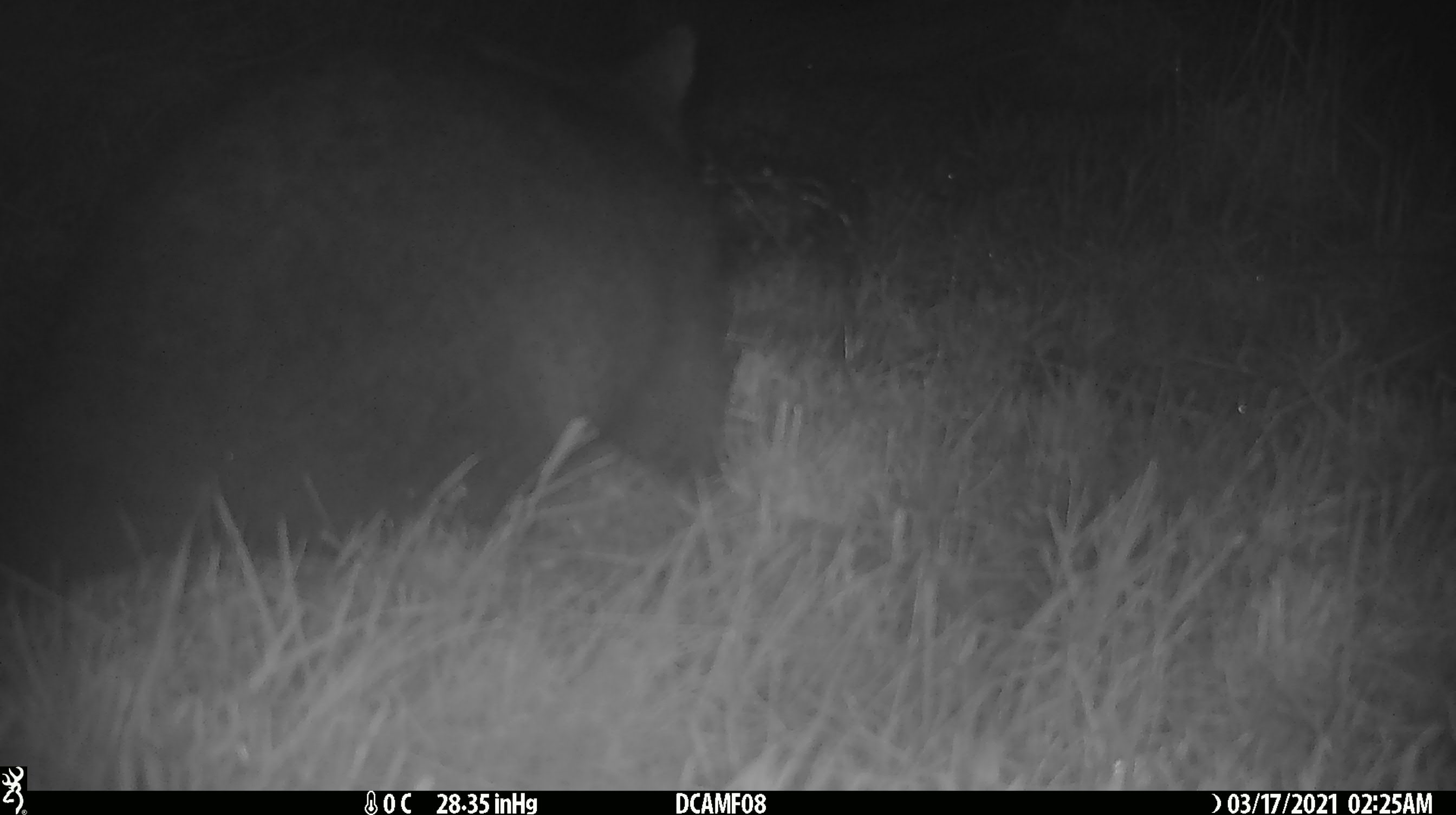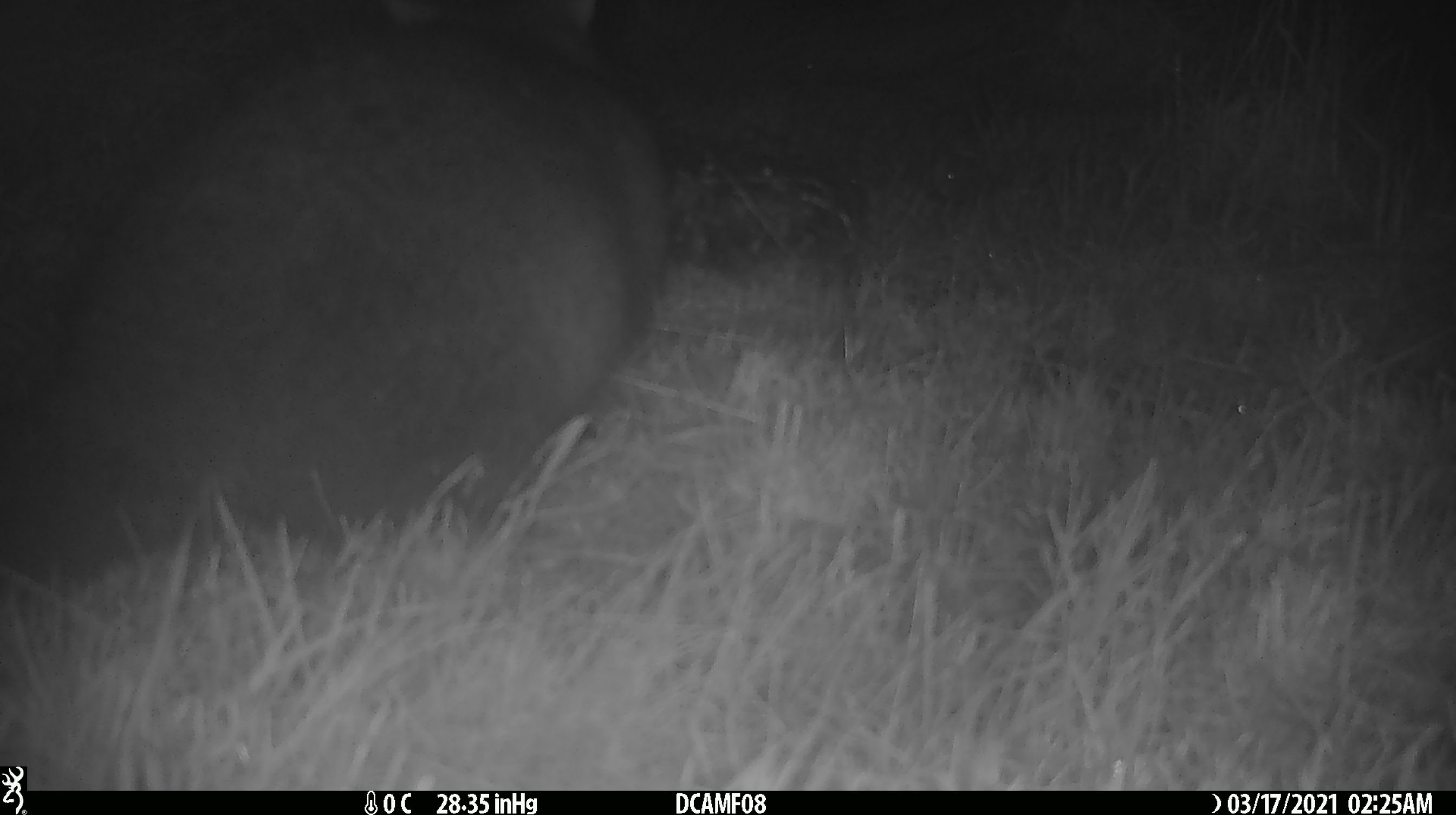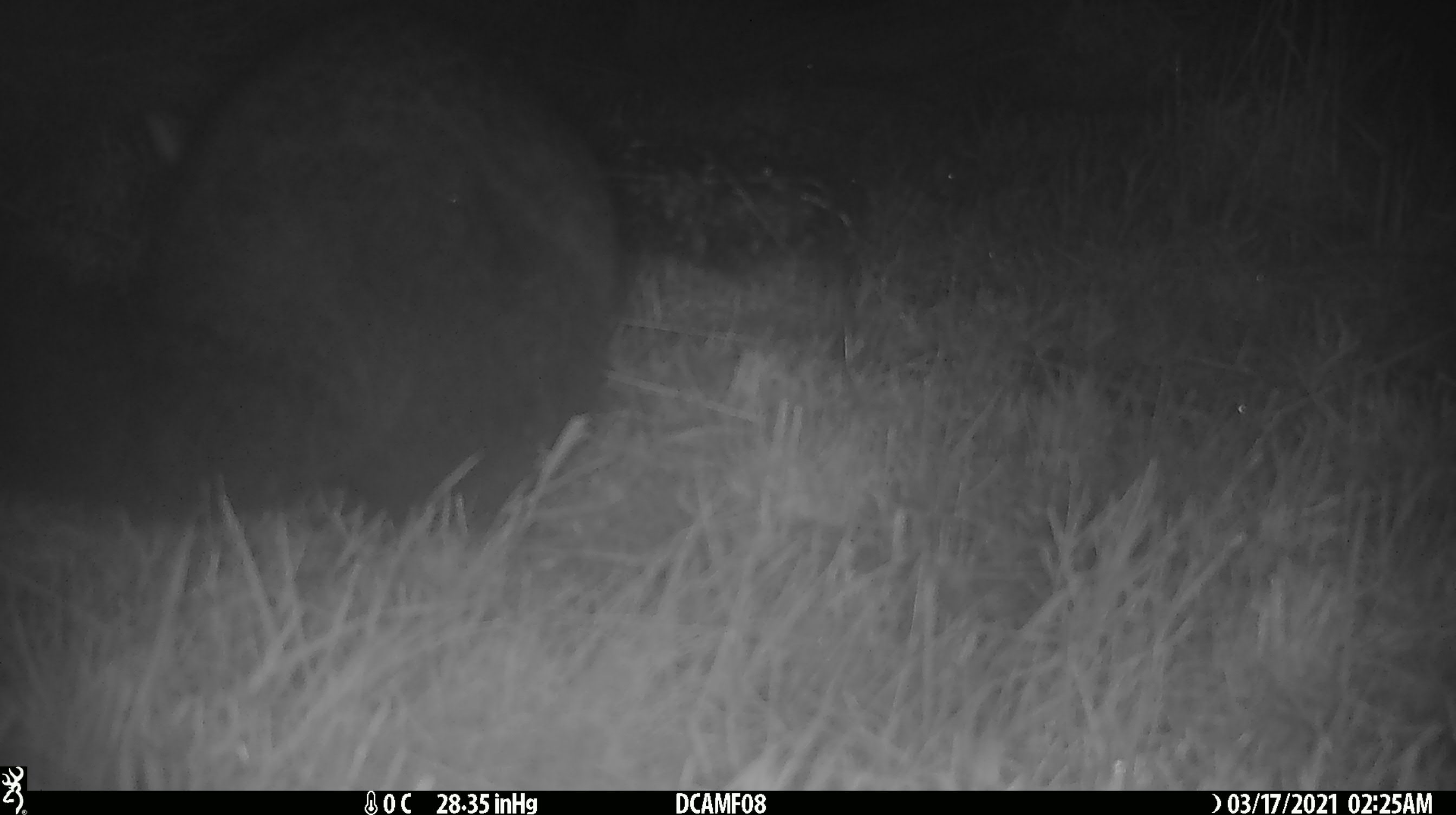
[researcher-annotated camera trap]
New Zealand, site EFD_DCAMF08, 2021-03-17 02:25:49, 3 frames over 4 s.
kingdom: Animalia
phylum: Chordata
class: Mammalia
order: Diprotodontia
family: Phalangeridae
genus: Trichosurus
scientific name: Trichosurus vulpecula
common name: common brushtail possum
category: possum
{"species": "possum (common brushtail possum) (Trichosurus vulpecula)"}